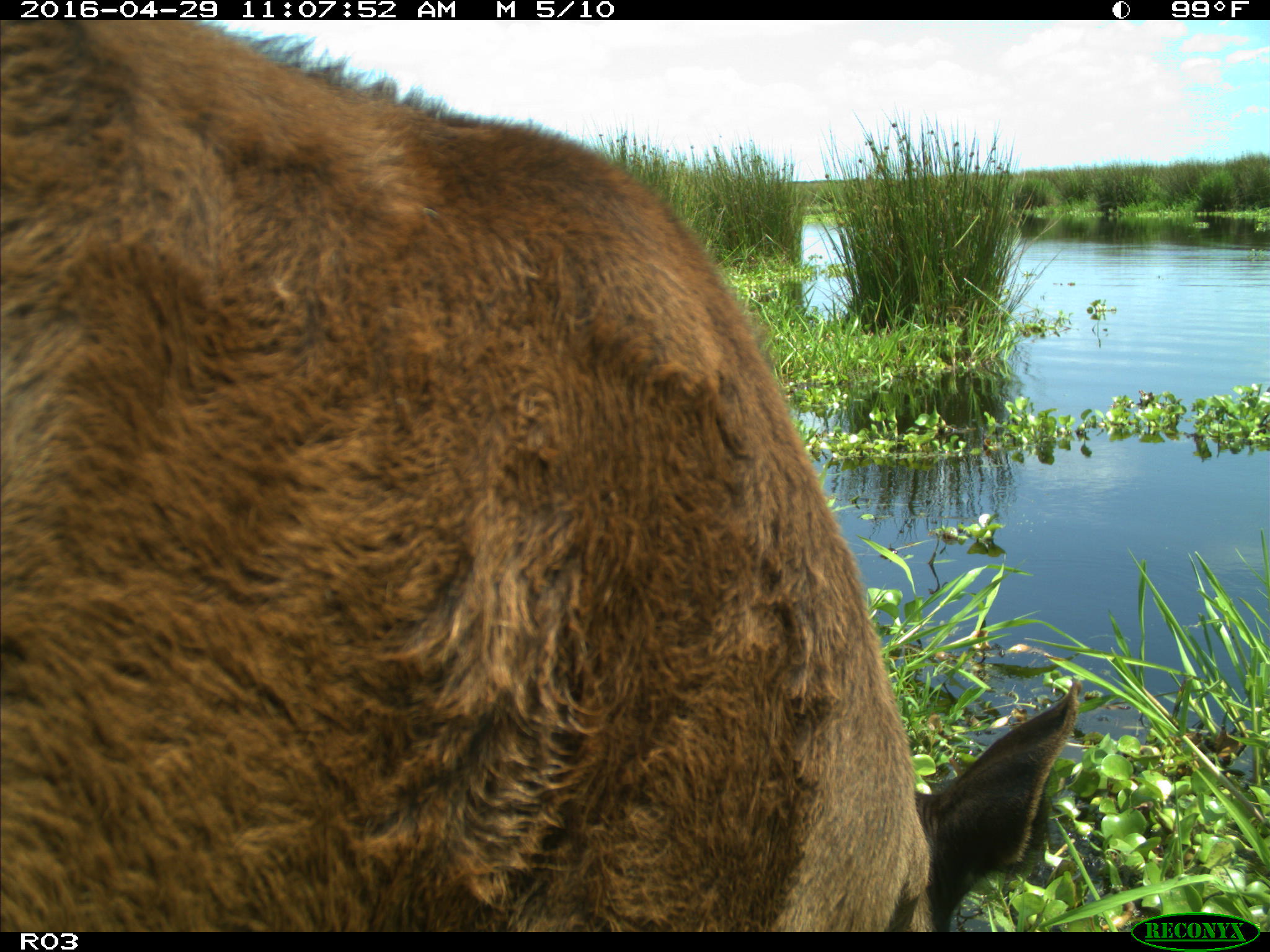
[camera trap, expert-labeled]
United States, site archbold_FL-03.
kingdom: Animalia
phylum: Chordata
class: Mammalia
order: Artiodactyla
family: Bovidae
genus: Bos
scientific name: Bos taurus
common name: domestic cow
Bos taurus (domestic cow).